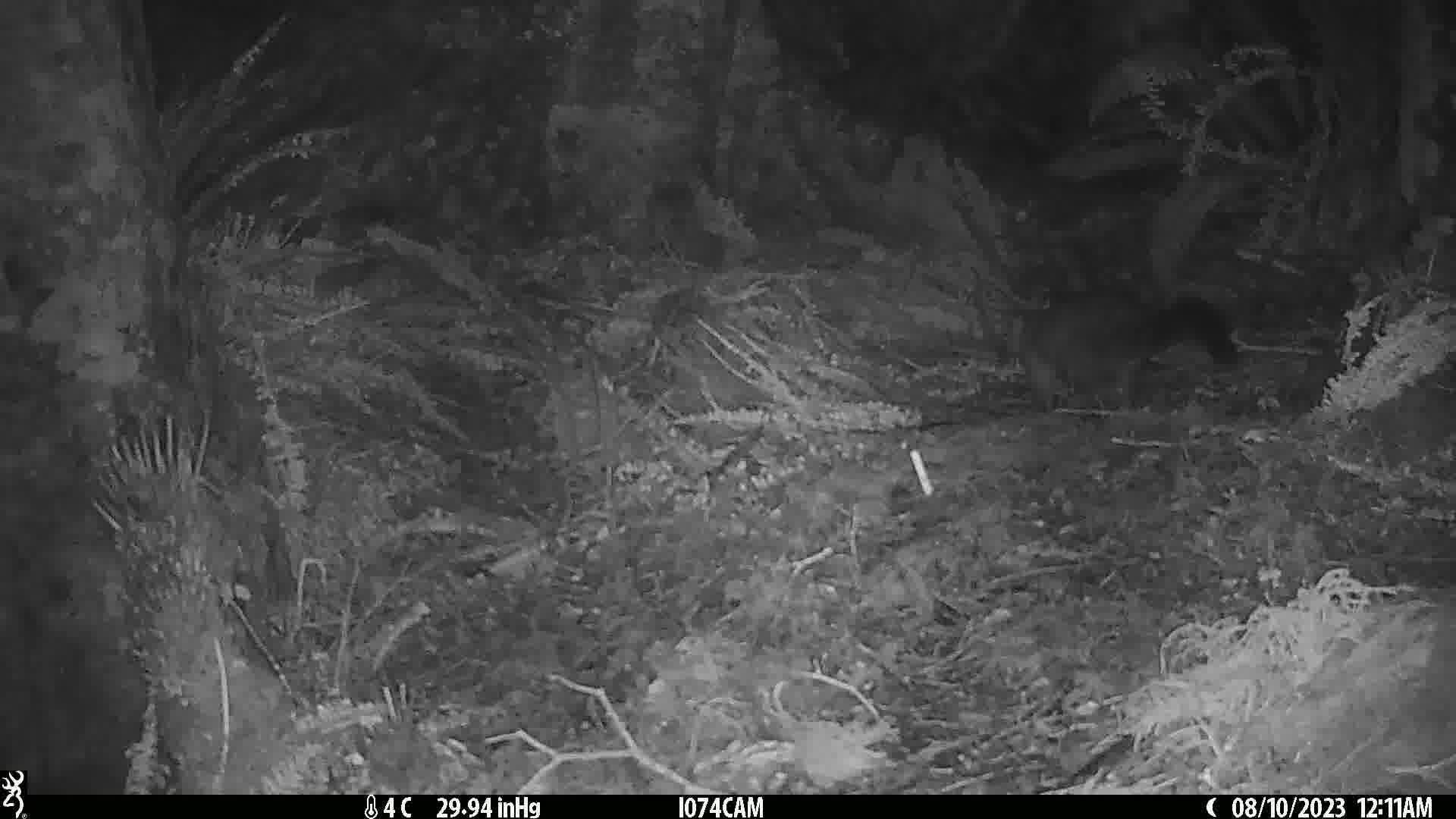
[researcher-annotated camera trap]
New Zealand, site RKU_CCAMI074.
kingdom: Animalia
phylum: Chordata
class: Mammalia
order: Diprotodontia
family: Phalangeridae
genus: Trichosurus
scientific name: Trichosurus vulpecula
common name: common brushtail possum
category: possum